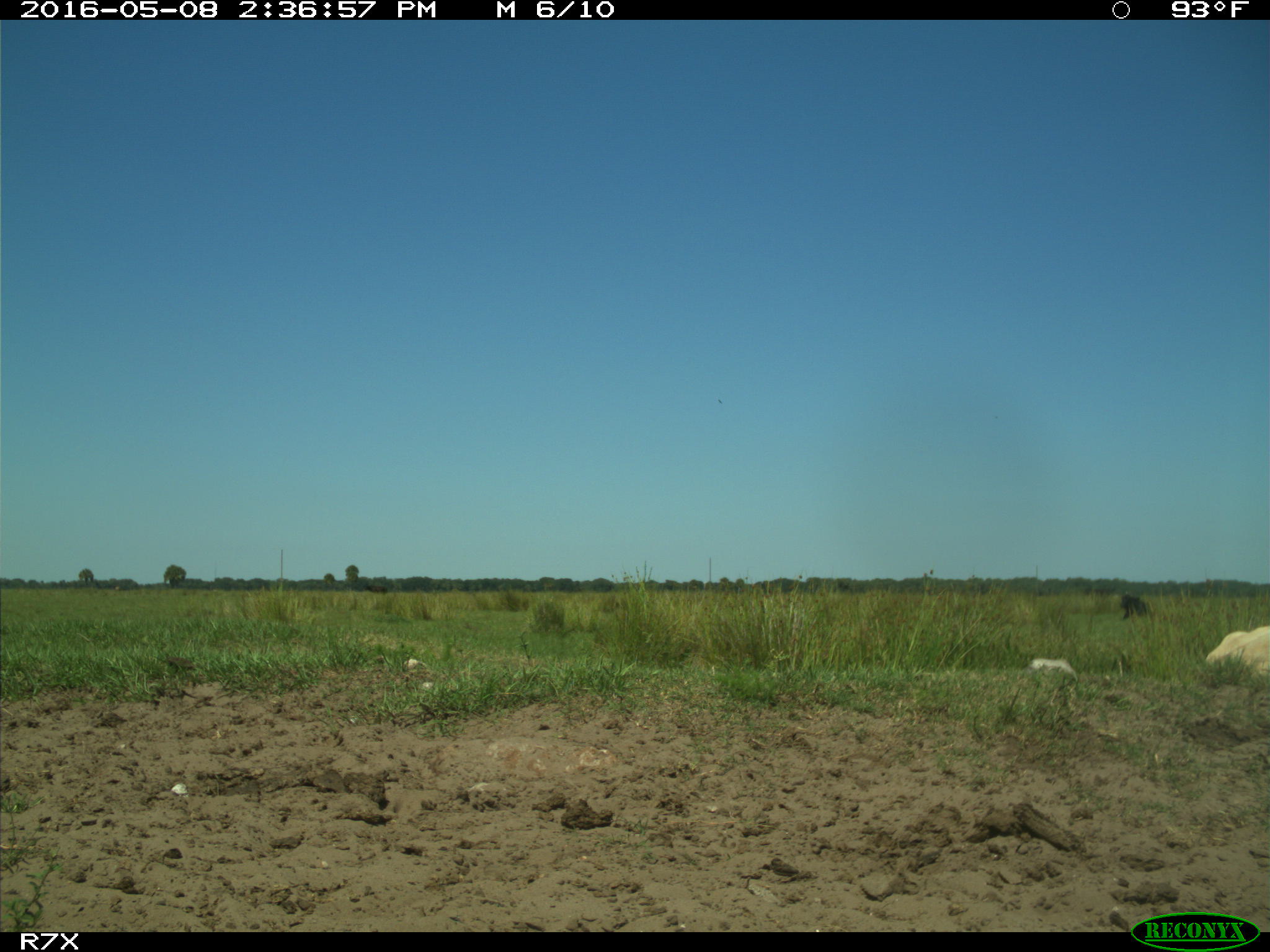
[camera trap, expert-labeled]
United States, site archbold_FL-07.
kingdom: Animalia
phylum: Chordata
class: Mammalia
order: Artiodactyla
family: Bovidae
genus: Bos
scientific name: Bos taurus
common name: domestic cow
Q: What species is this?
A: Bos taurus (domestic cow).